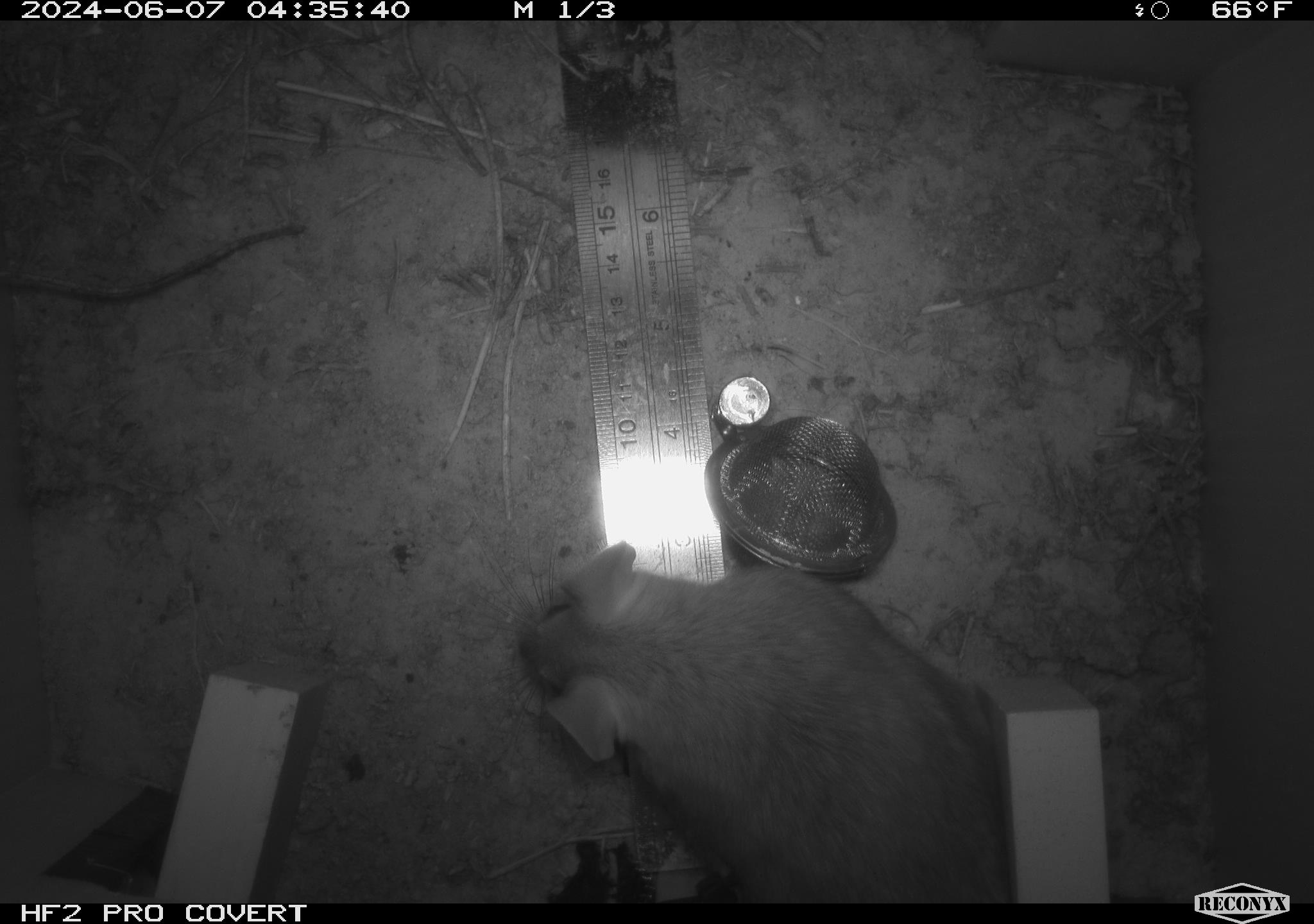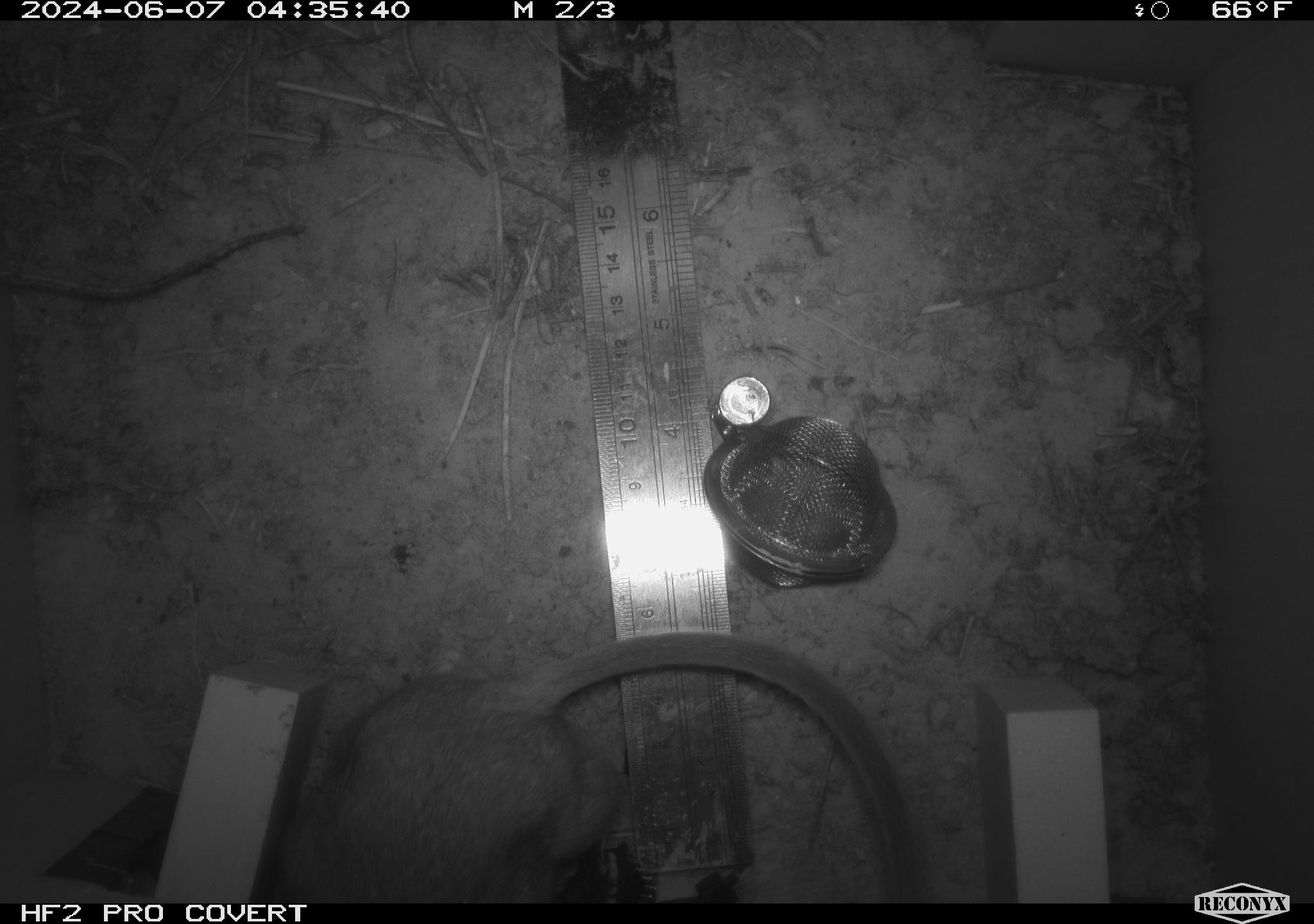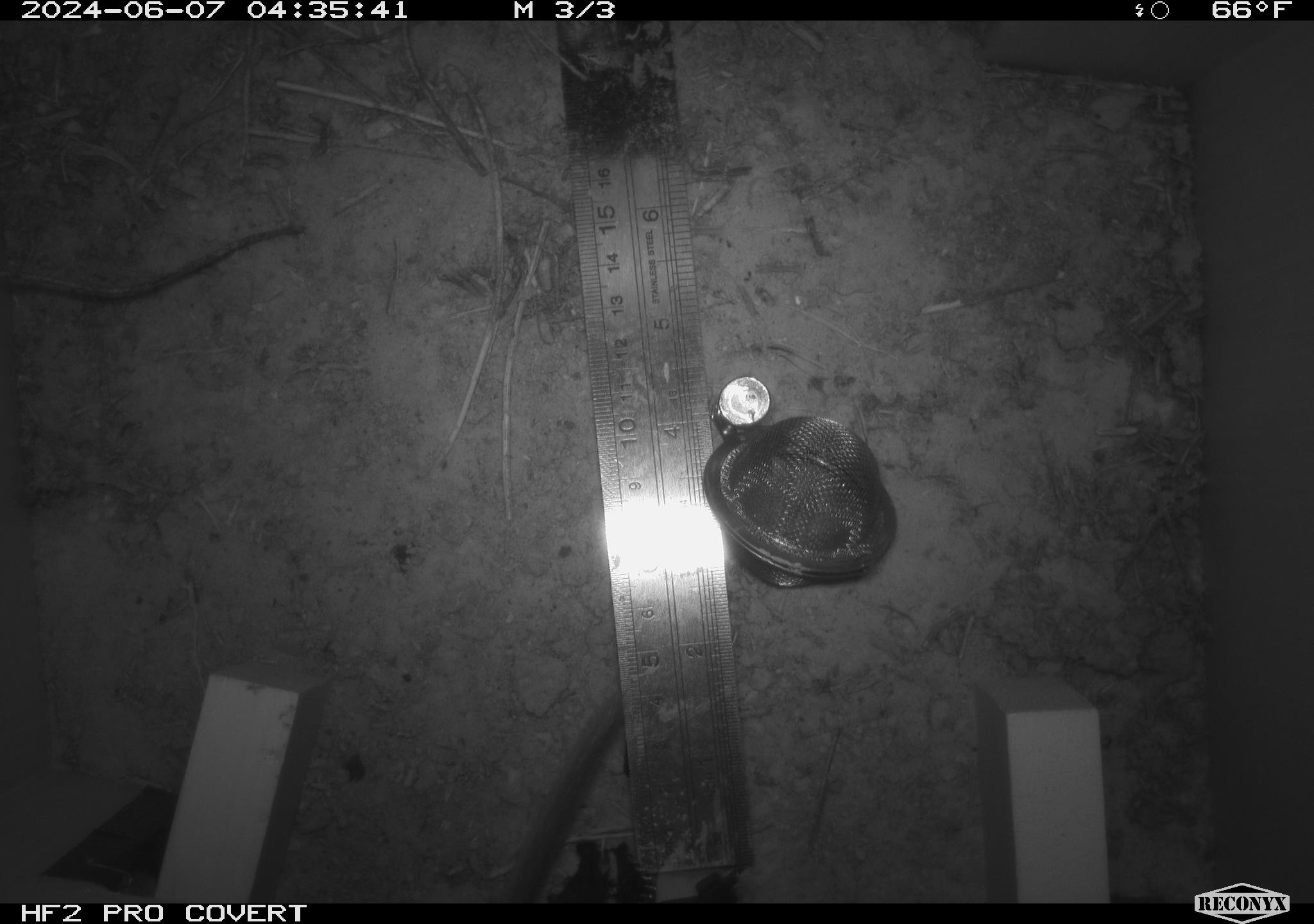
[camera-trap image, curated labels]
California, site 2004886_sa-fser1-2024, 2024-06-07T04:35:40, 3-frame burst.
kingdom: Animalia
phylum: Chordata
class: Mammalia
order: Rodentia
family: Sciuridae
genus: Neotamias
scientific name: Neotamias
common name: western chipmunks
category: neotamias species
Neotamias species (western chipmunks) (Neotamias).